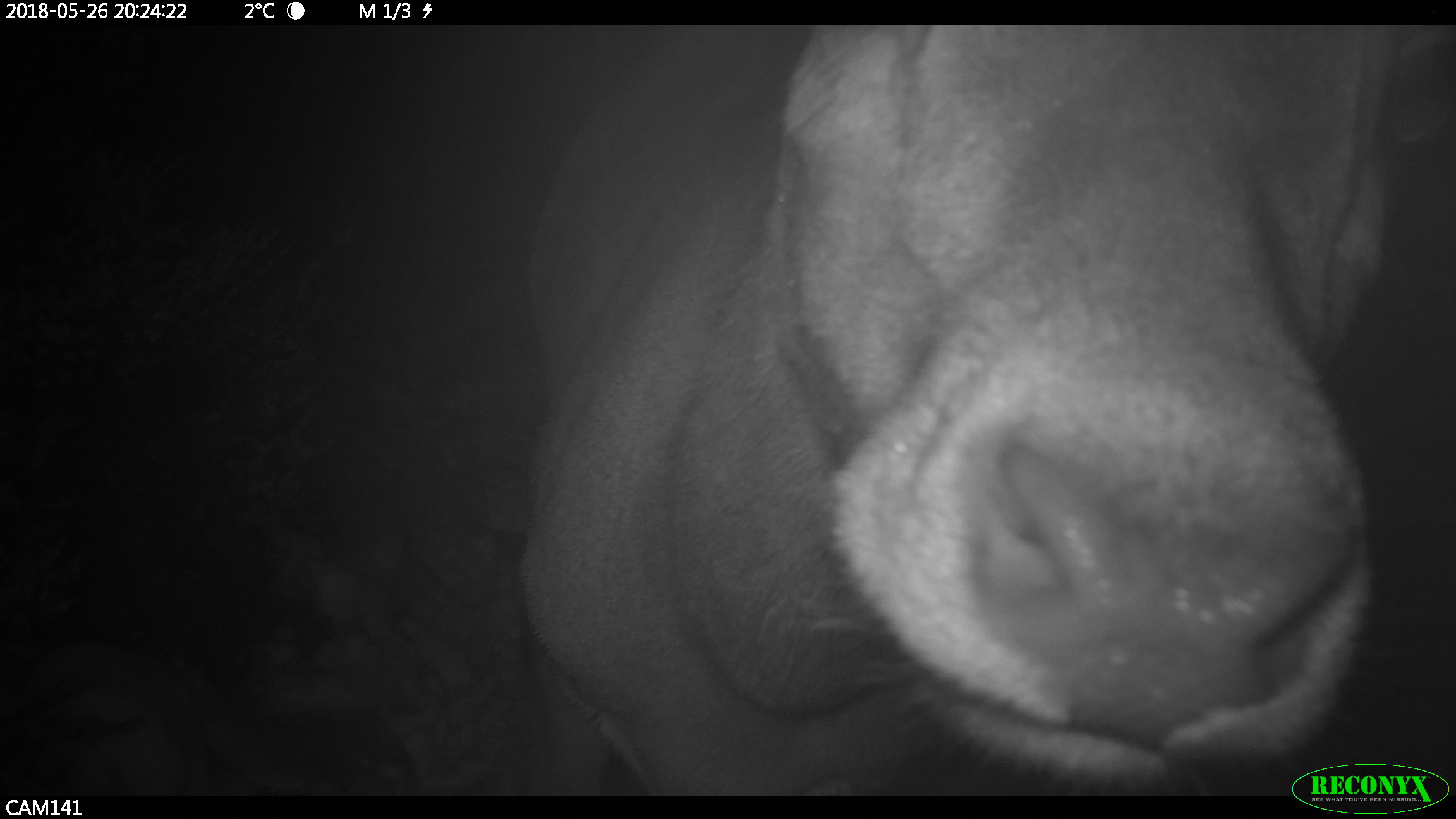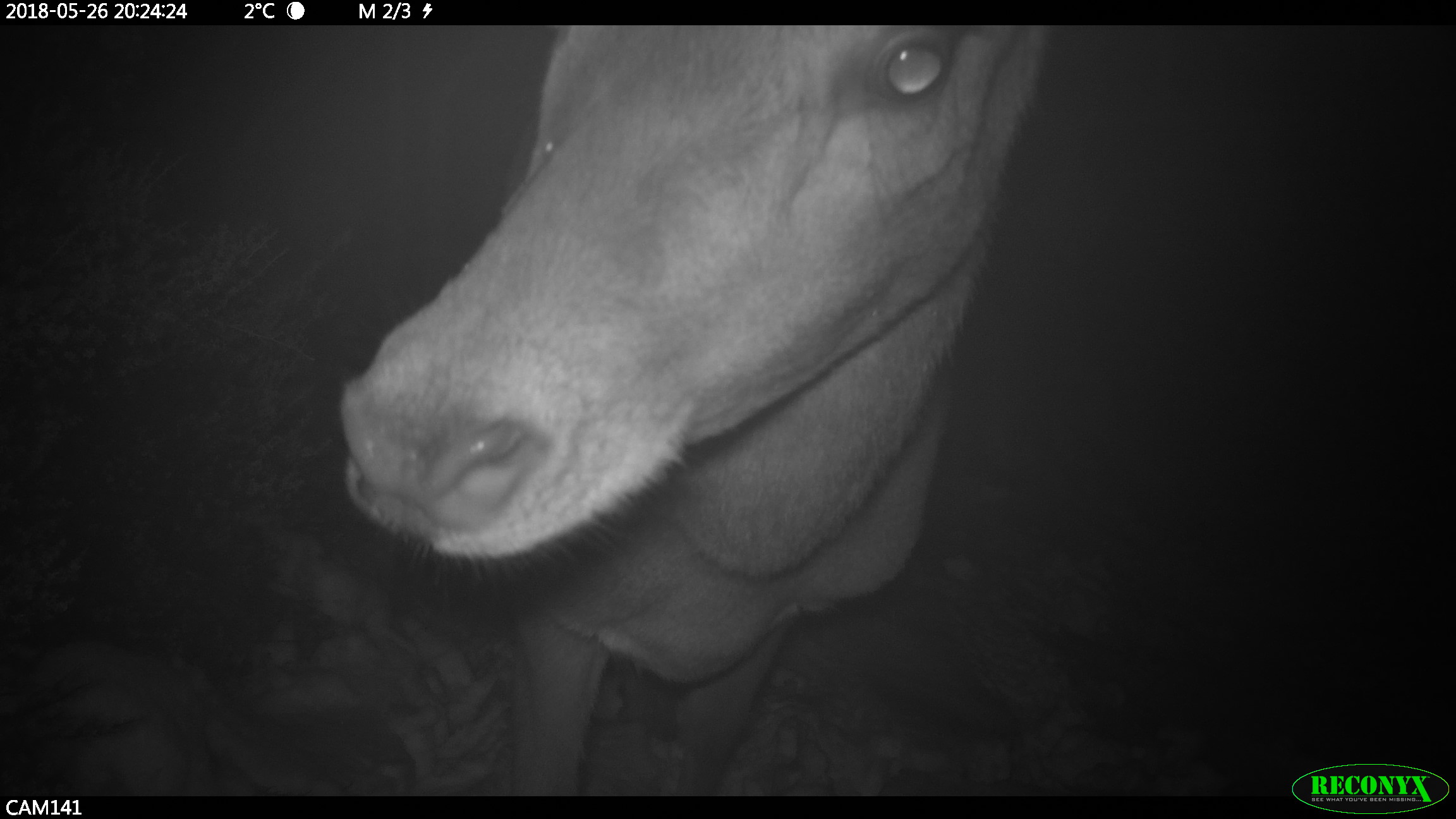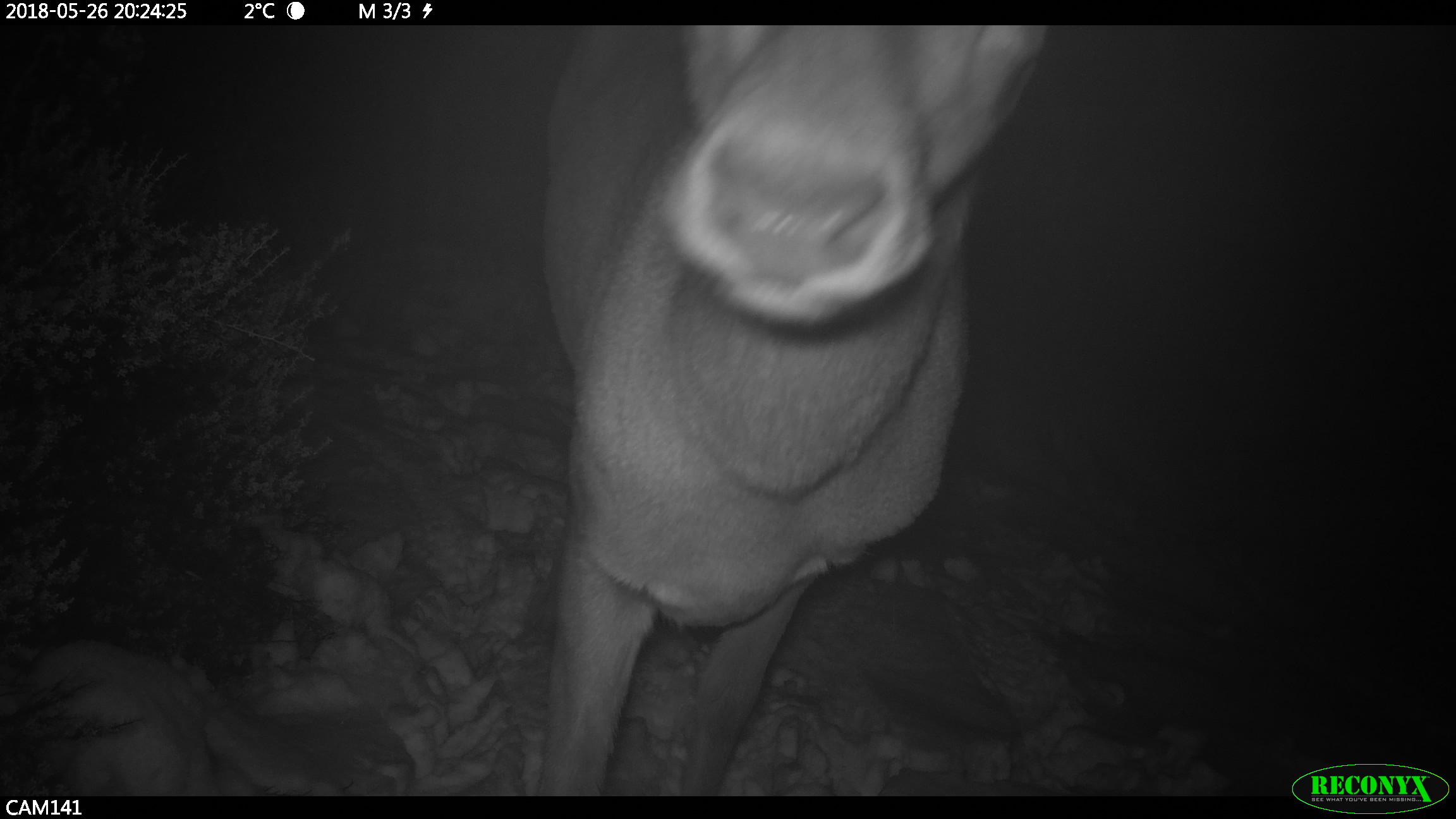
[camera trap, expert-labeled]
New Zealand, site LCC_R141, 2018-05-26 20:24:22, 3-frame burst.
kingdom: Animalia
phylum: Chordata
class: Mammalia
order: Artiodactyla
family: Cervidae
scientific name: Cervidae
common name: deer